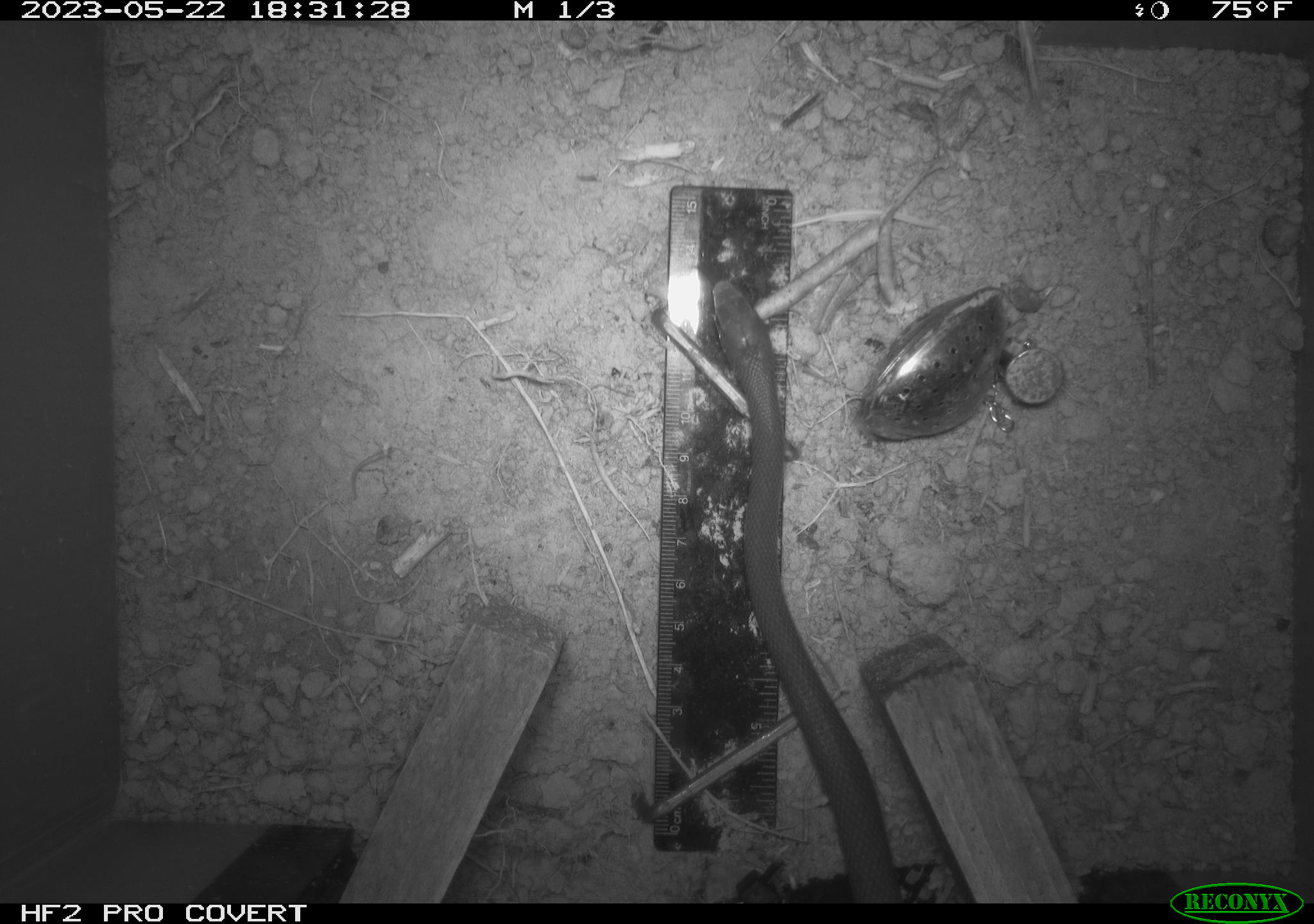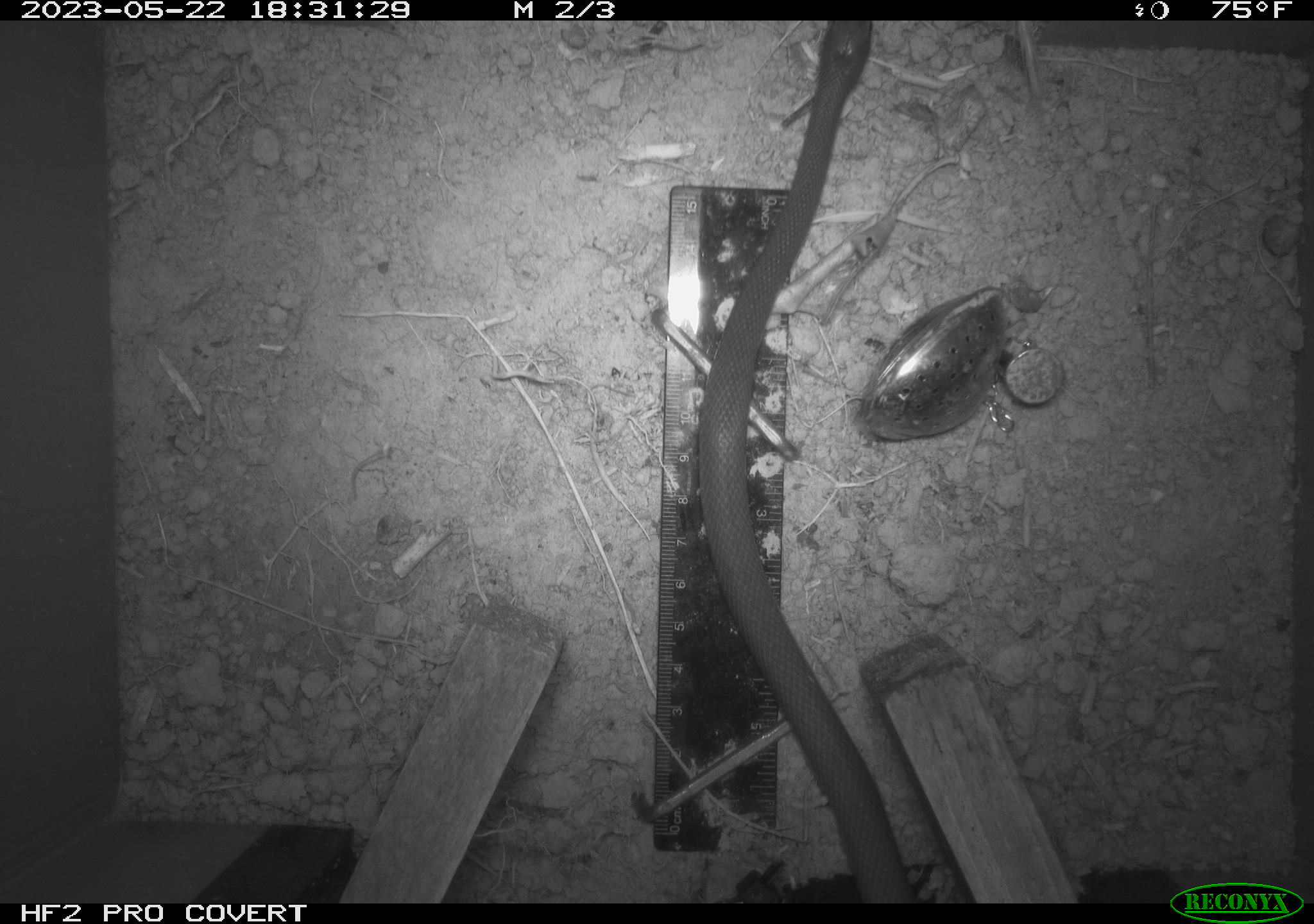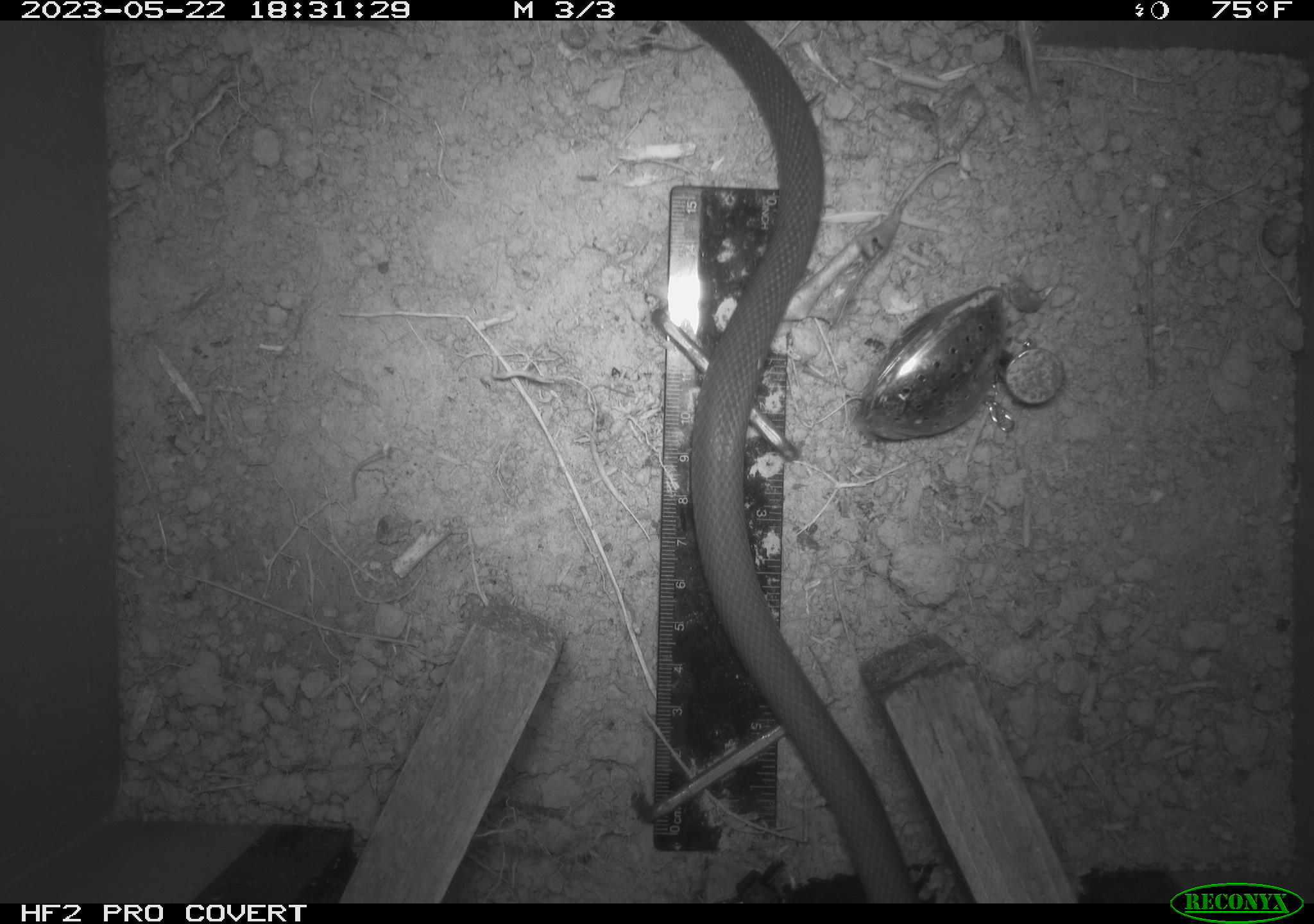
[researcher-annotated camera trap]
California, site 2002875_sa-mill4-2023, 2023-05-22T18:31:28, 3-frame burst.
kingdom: Animalia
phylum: Chordata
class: Reptilia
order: Squamata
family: Colubridae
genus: Coluber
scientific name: Coluber constrictor mormon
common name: western yellow-bellied racer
Western yellow-bellied racer (Coluber constrictor mormon).